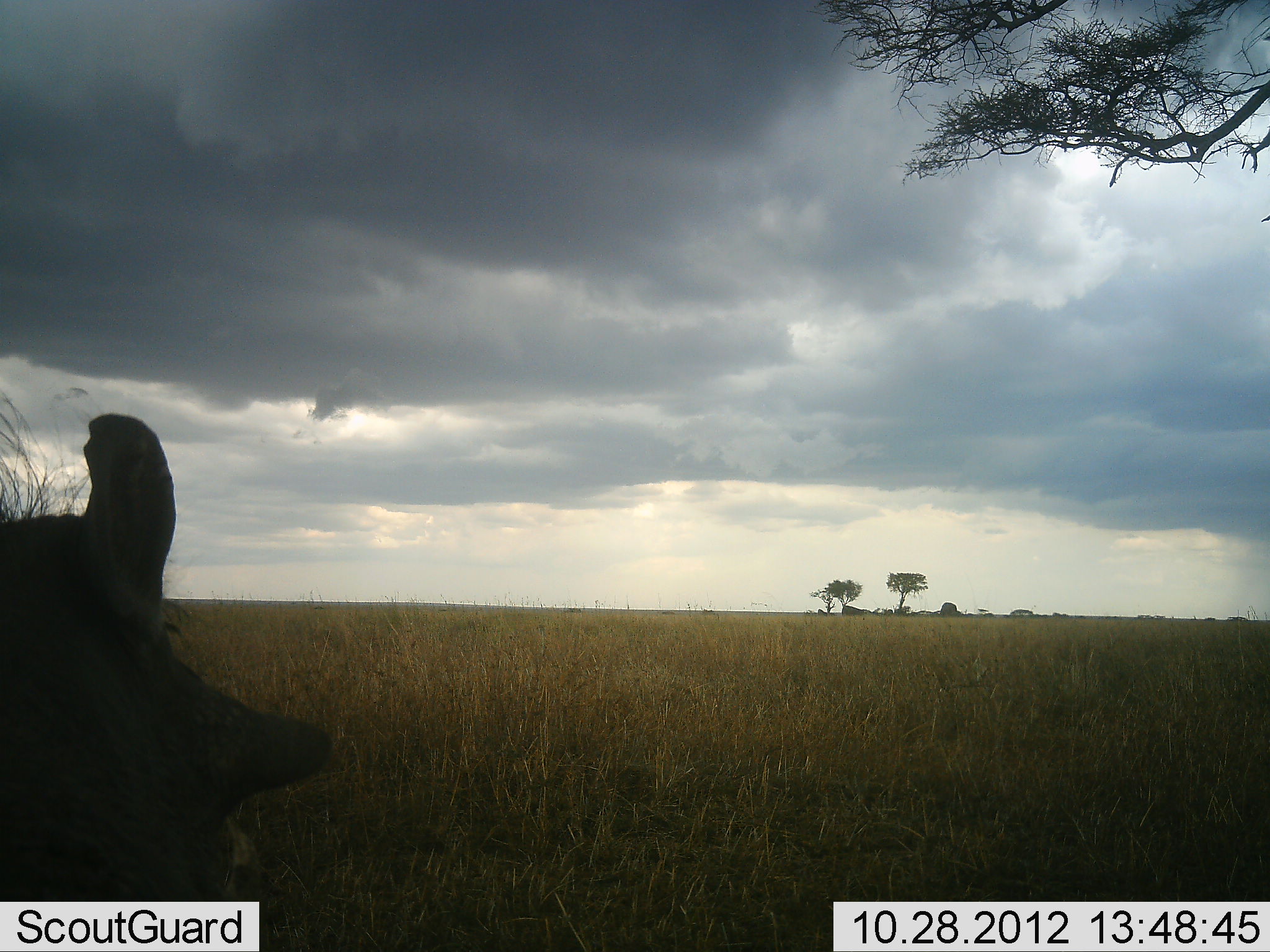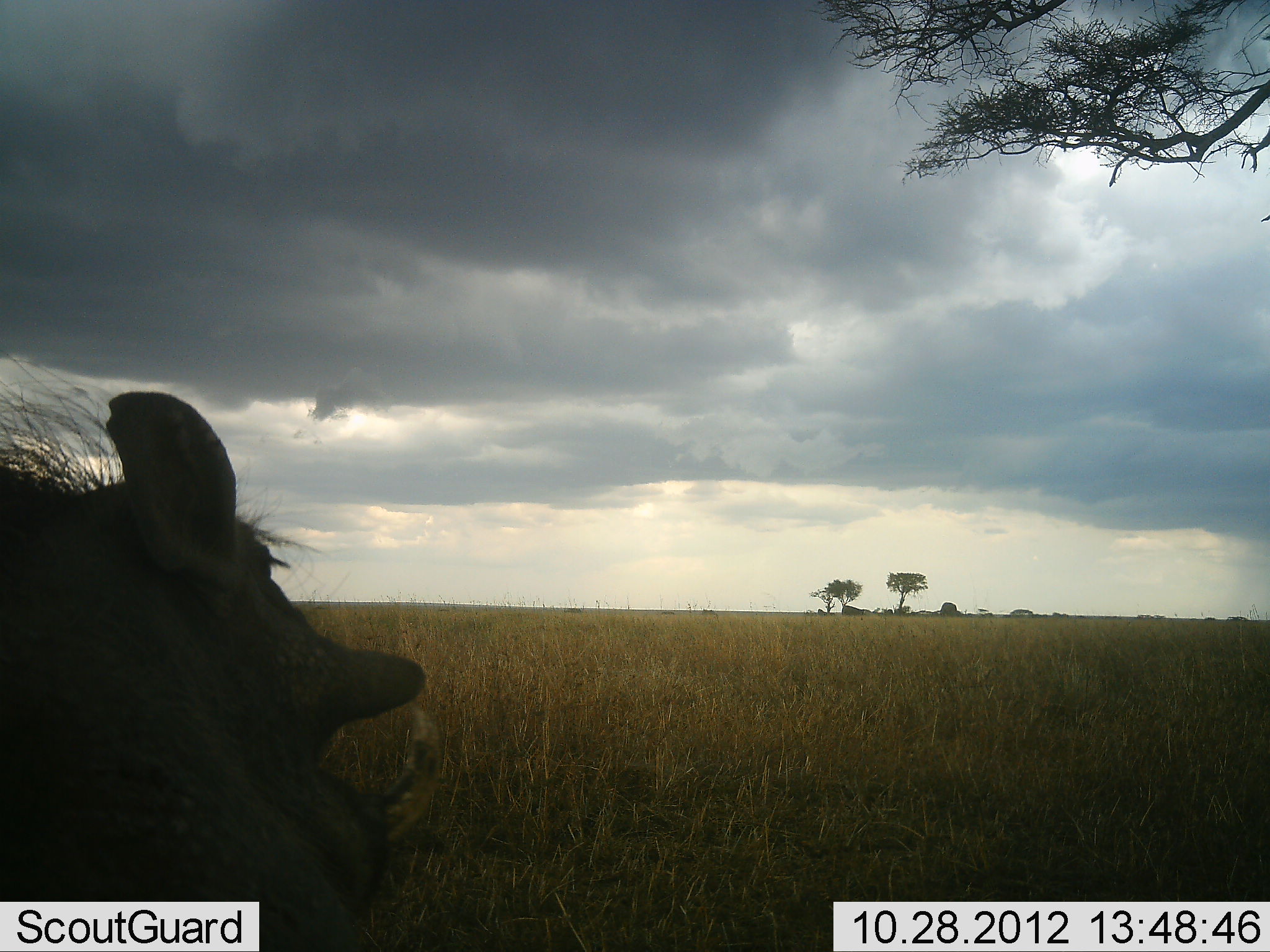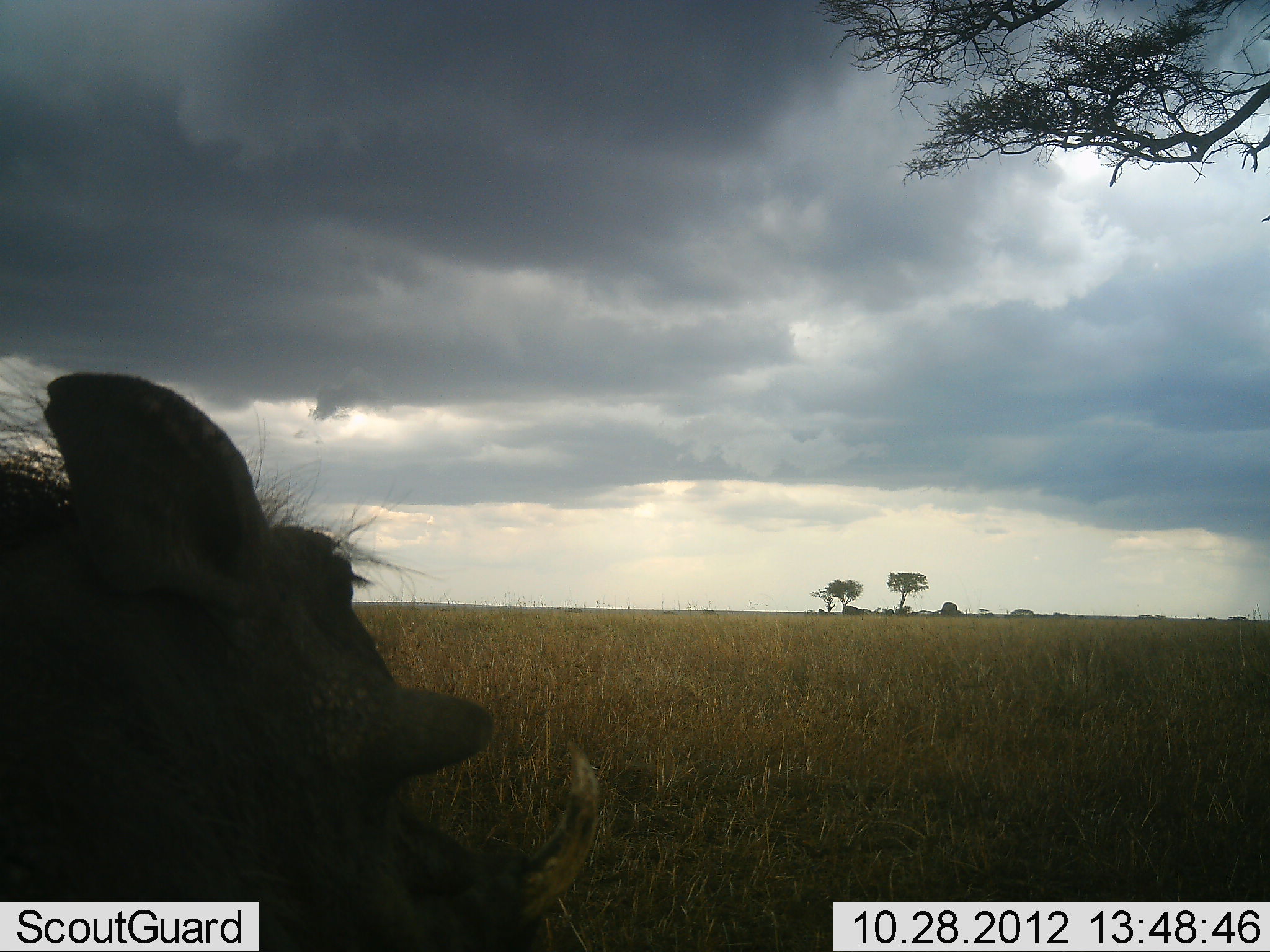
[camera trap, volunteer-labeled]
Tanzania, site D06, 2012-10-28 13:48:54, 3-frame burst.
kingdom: Animalia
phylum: Chordata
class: Mammalia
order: Artiodactyla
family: Suidae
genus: Phacochoerus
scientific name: Phacochoerus africanus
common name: warthog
Warthog (Phacochoerus africanus), count 1. Behavior (volunteer vote fractions): standing 40%, resting 0%, moving 40%, interacting 0%. Young present (vote fraction): 0%. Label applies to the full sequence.